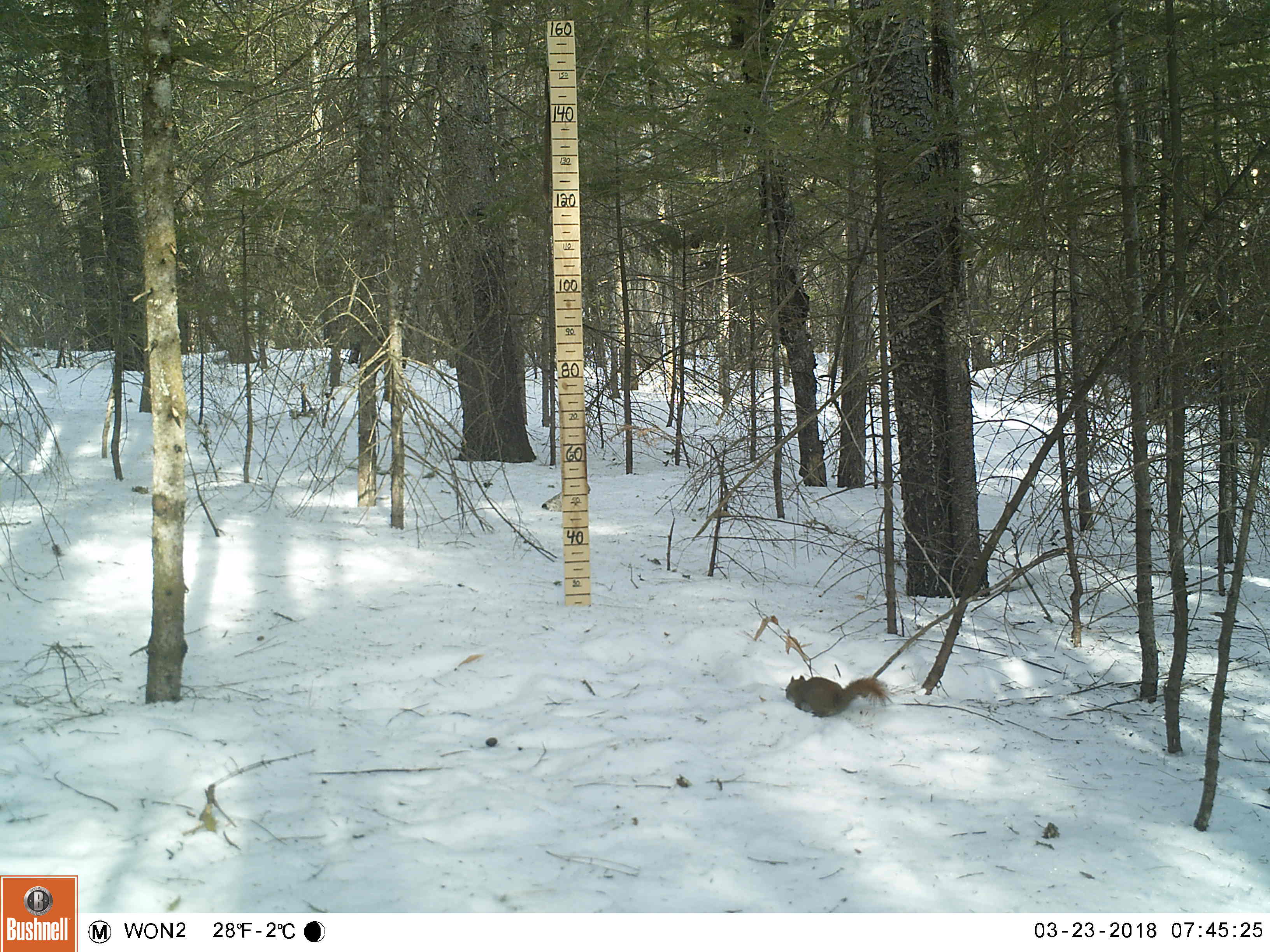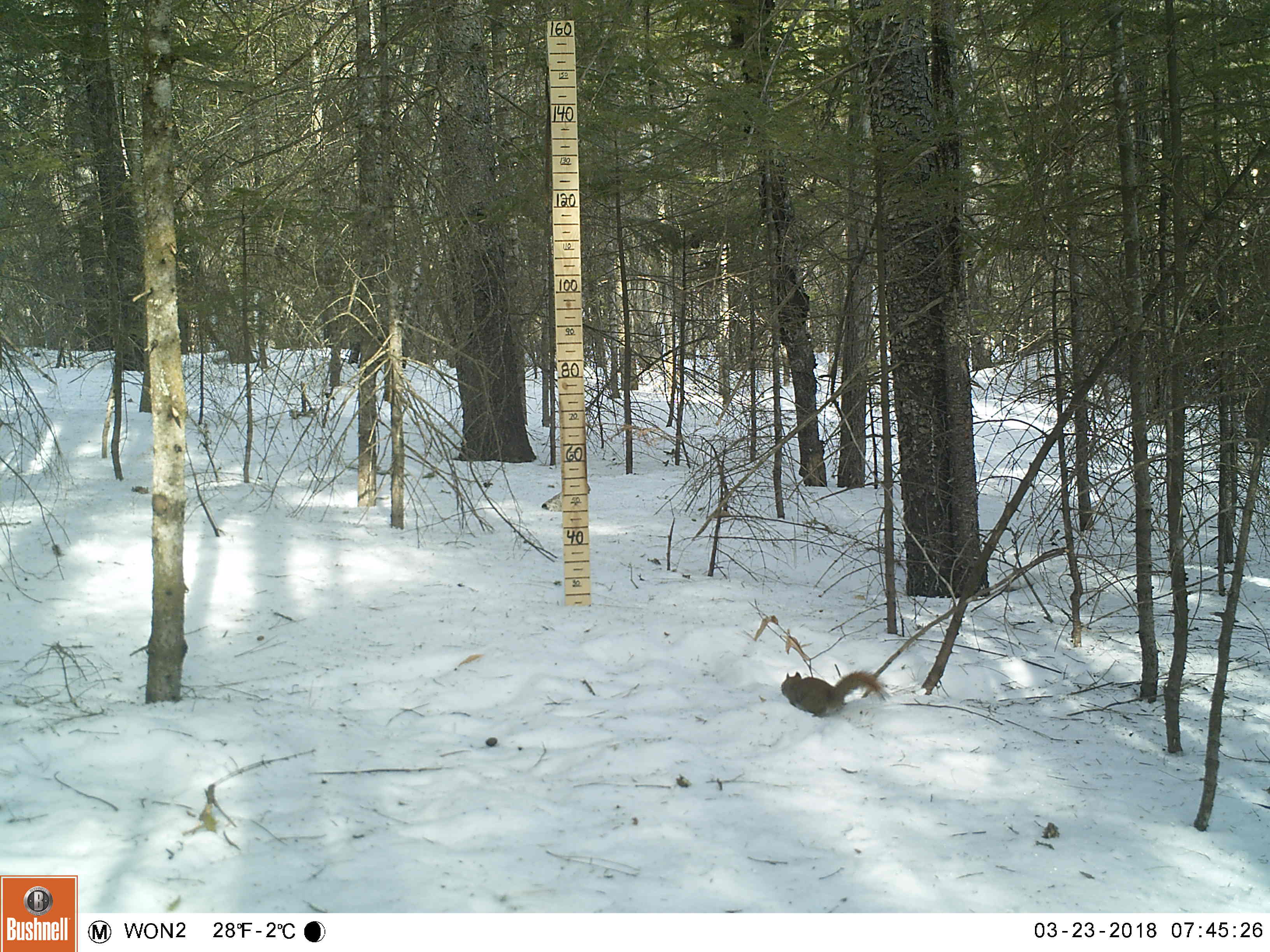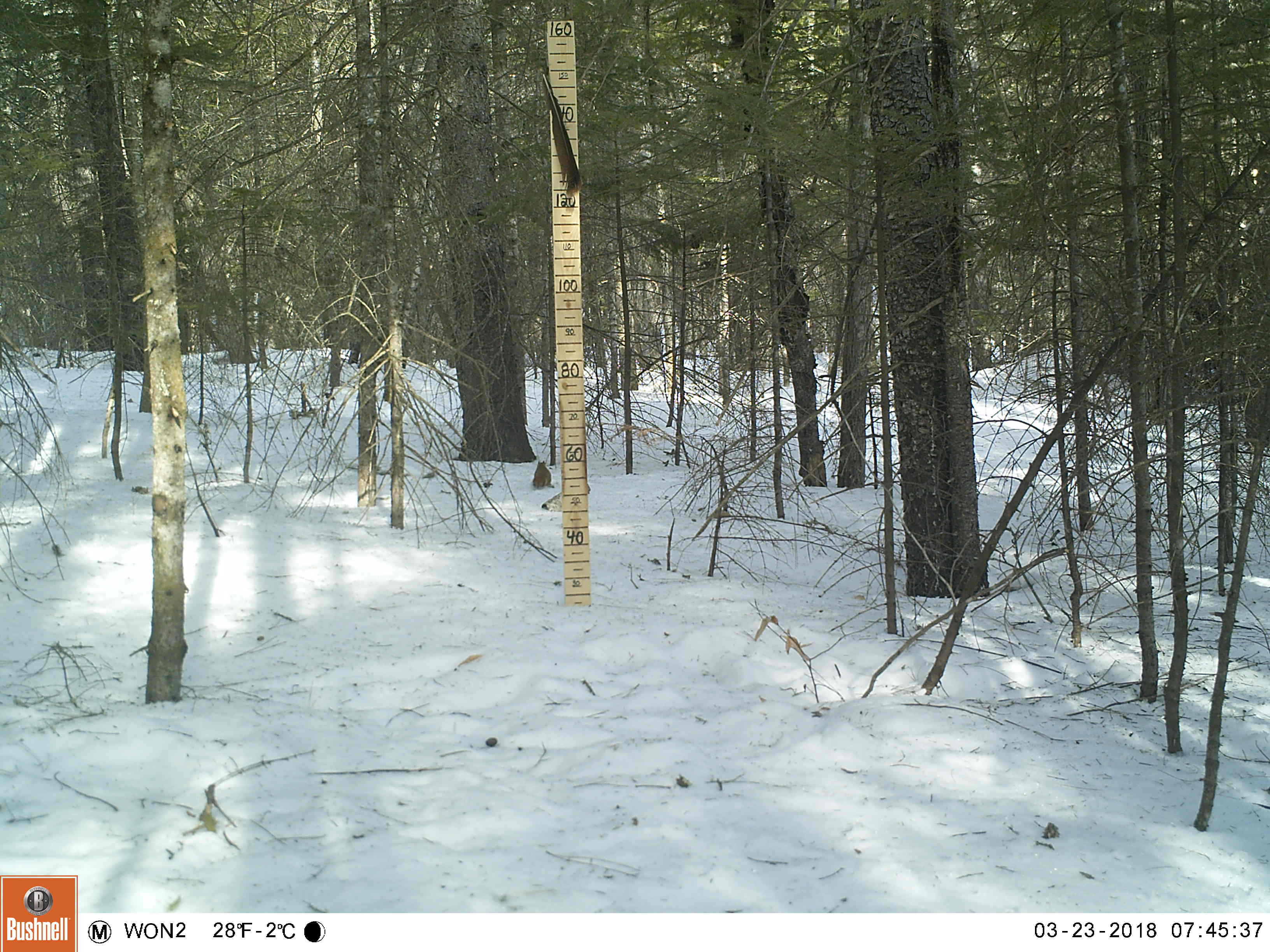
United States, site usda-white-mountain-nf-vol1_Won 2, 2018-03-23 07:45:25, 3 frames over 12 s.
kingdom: Animalia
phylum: Chordata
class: Mammalia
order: Rodentia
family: Sciuridae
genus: Tamiasciurus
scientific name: Tamiasciurus hudsonicus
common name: red squirrel